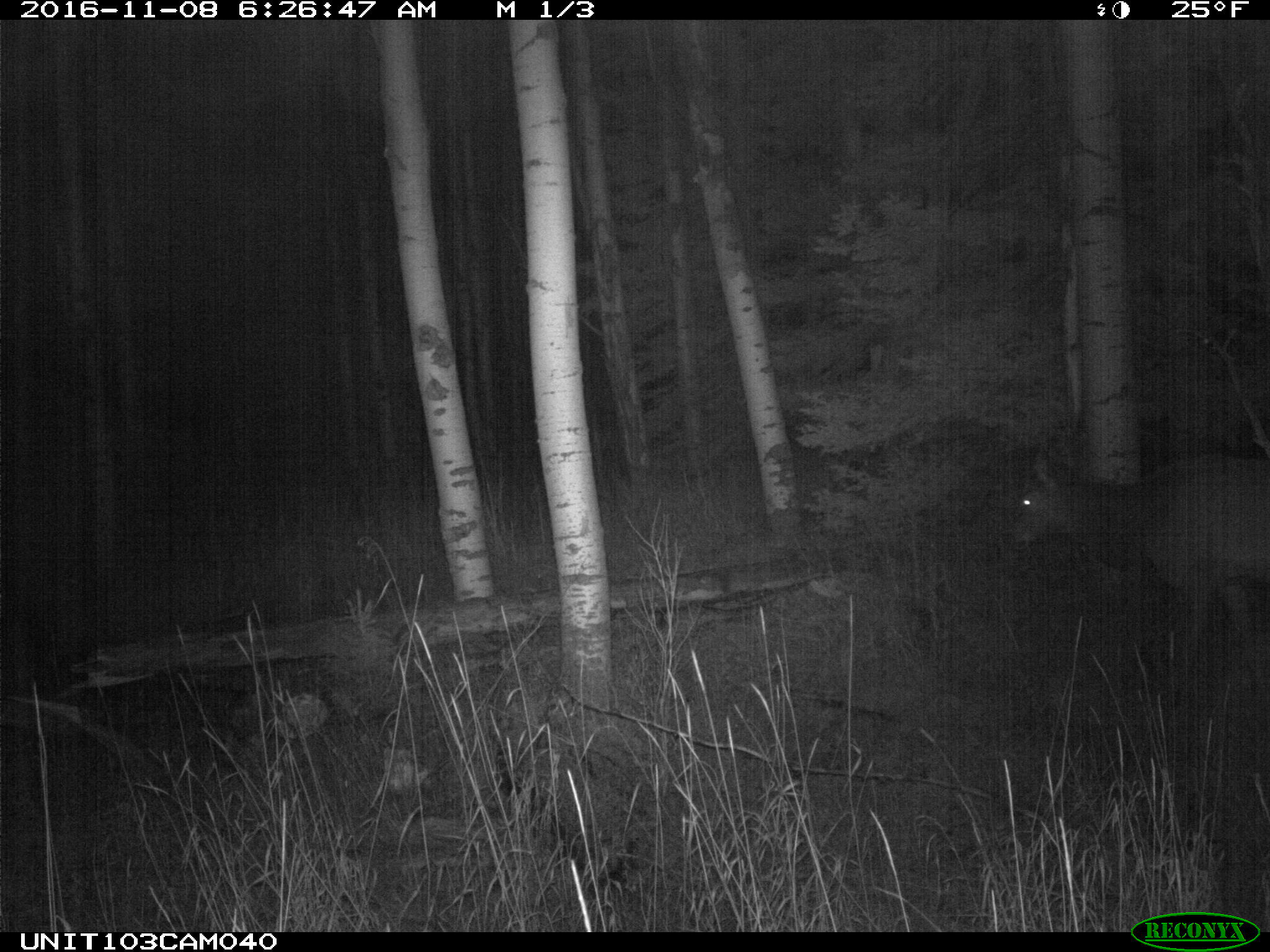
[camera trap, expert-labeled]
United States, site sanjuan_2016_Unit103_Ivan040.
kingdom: Animalia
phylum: Chordata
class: Mammalia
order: Artiodactyla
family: Cervidae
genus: Cervus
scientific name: Cervus elaphus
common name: red deer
Cervus elaphus (red deer).